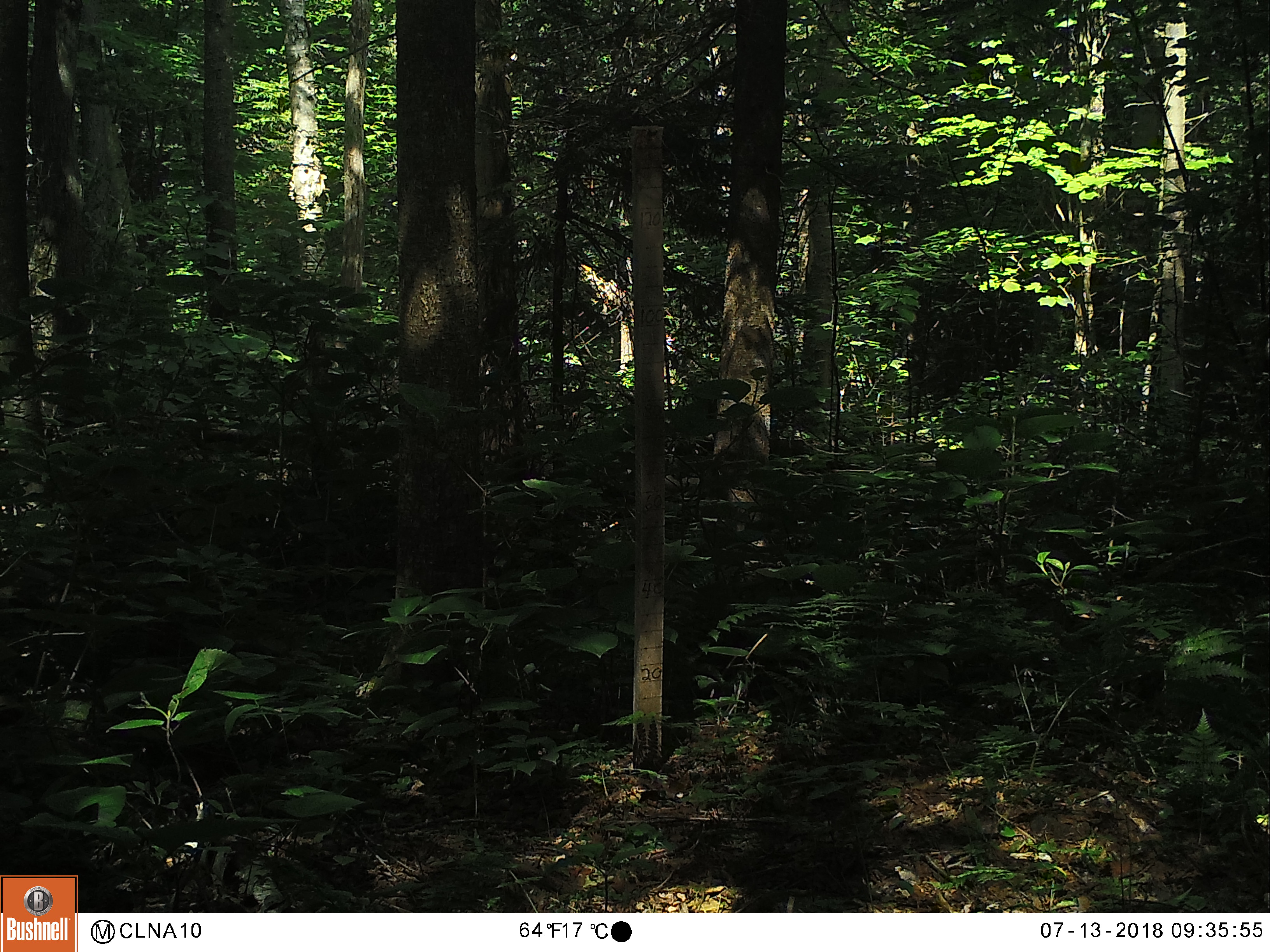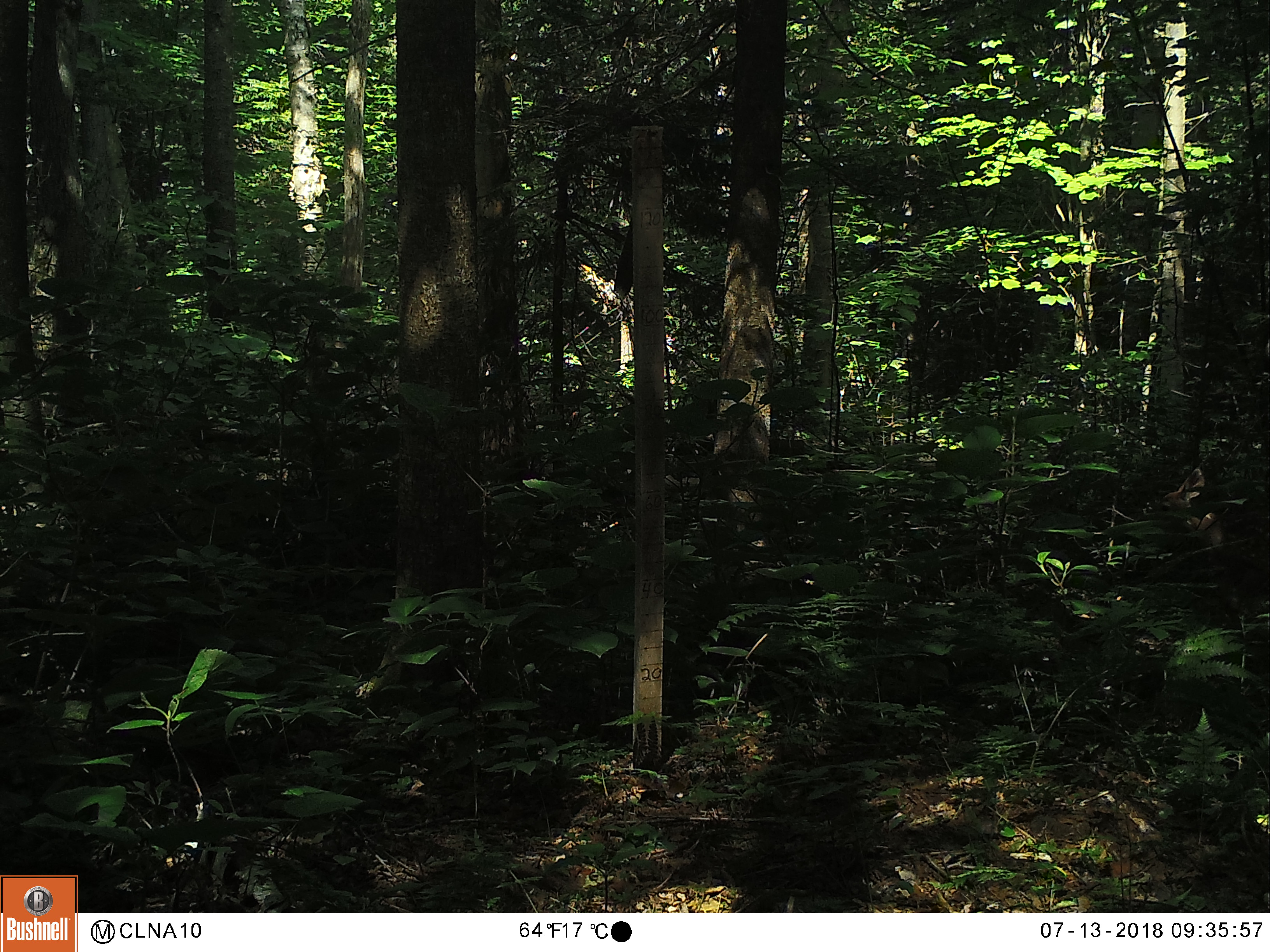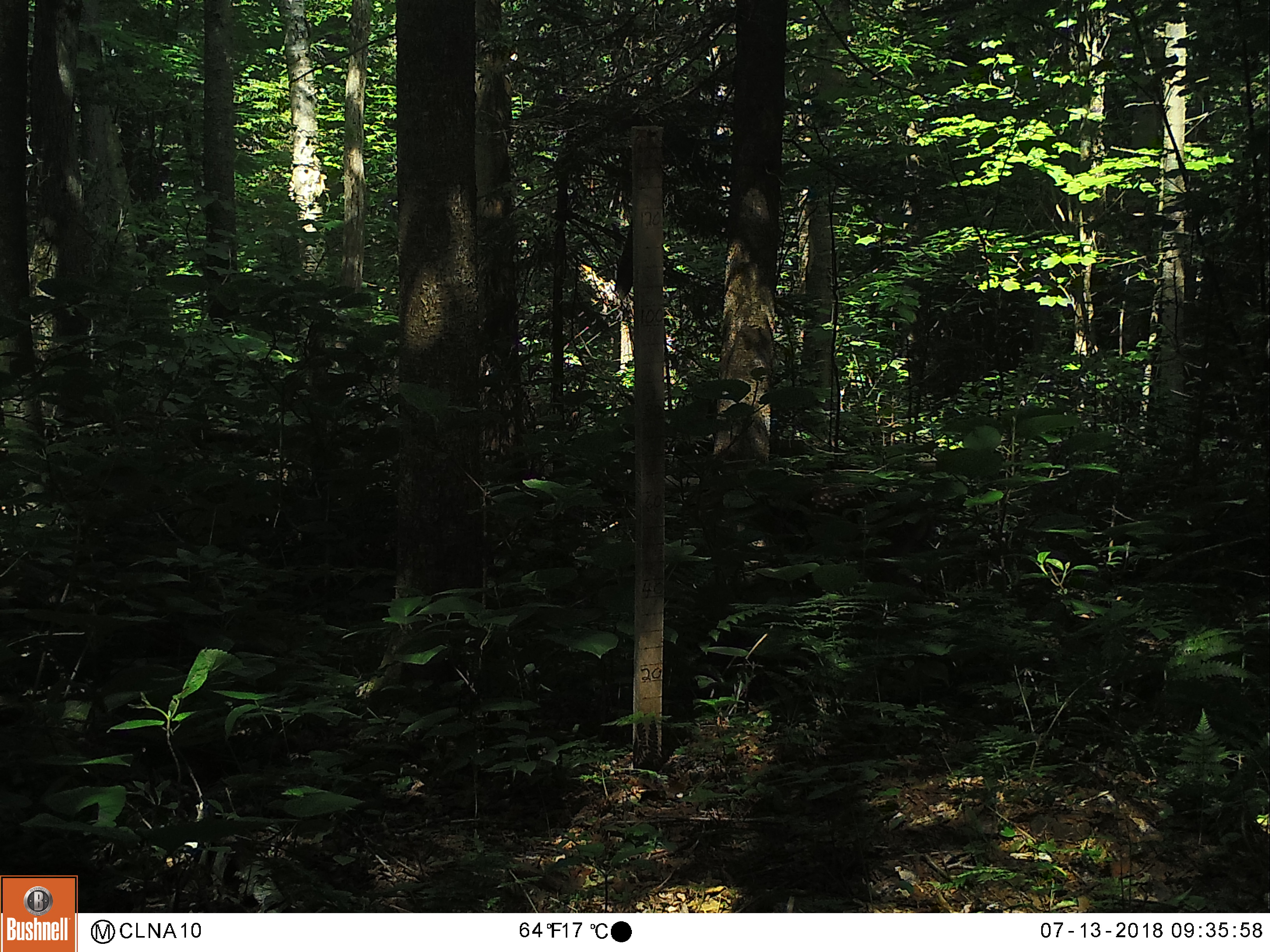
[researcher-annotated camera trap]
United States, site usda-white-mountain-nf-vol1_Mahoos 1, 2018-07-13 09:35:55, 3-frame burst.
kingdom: Animalia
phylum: Chordata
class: Mammalia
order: Artiodactyla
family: Cervidae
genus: Odocoileus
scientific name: Odocoileus virginianus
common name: white-tailed deer